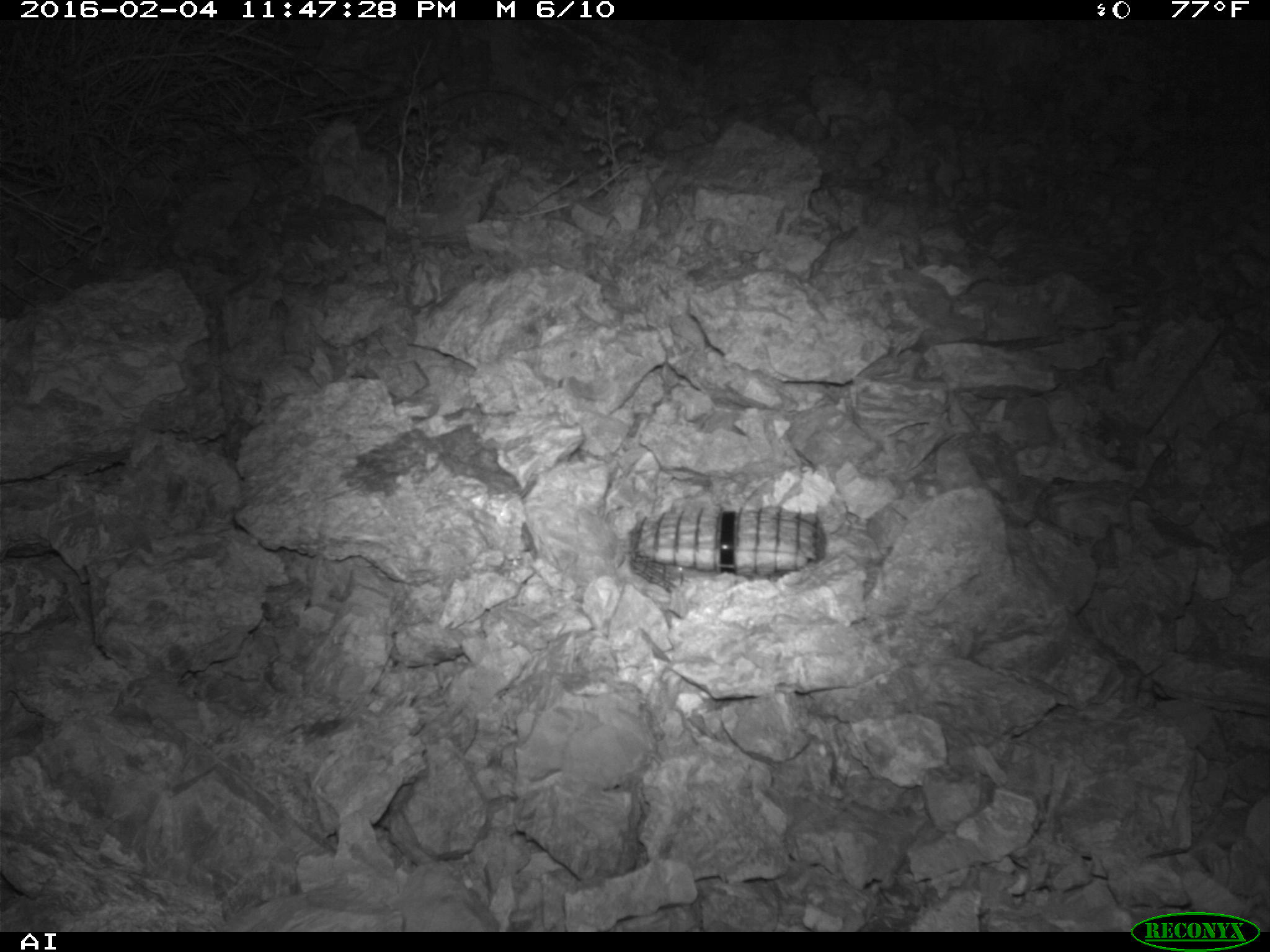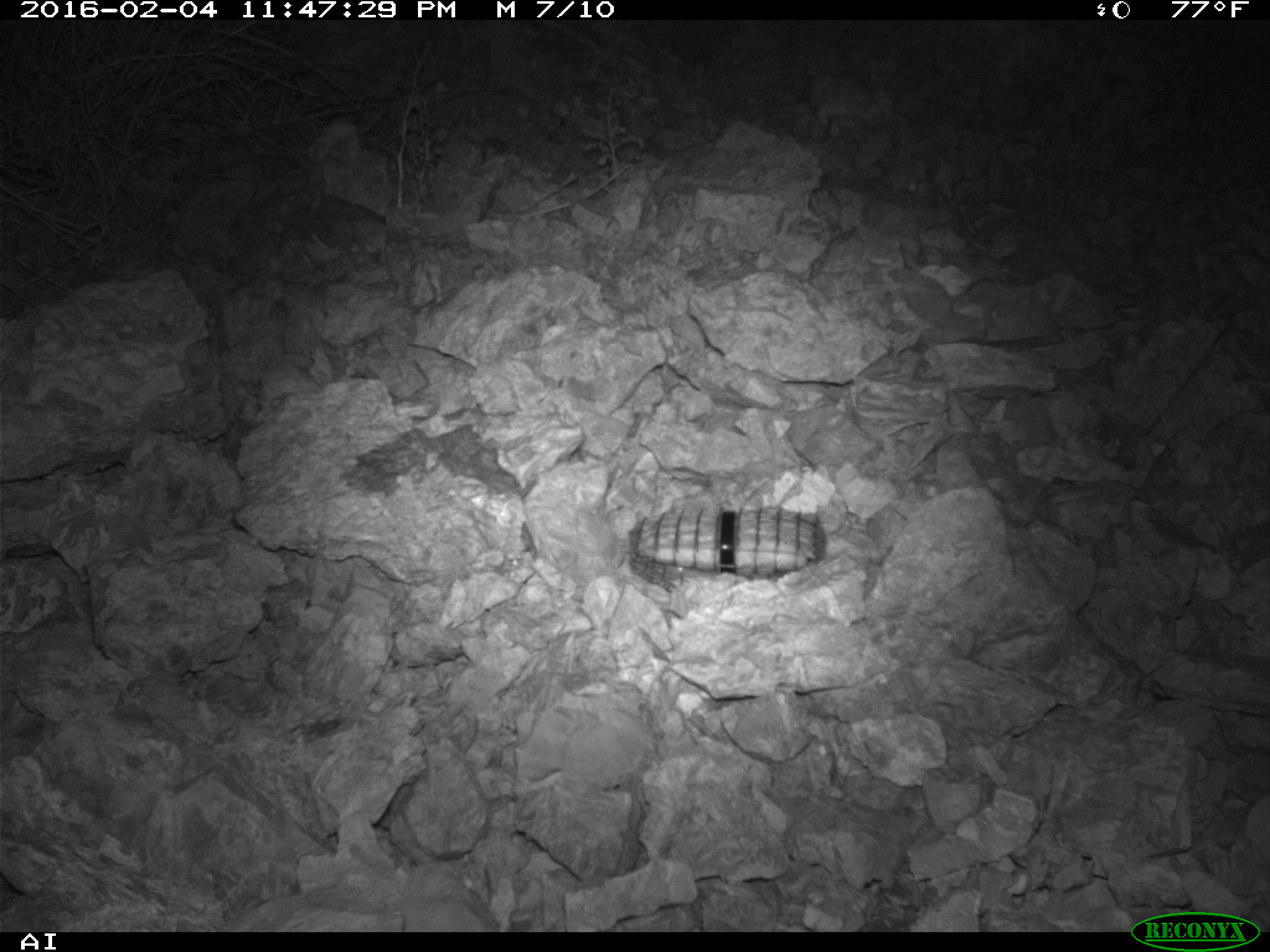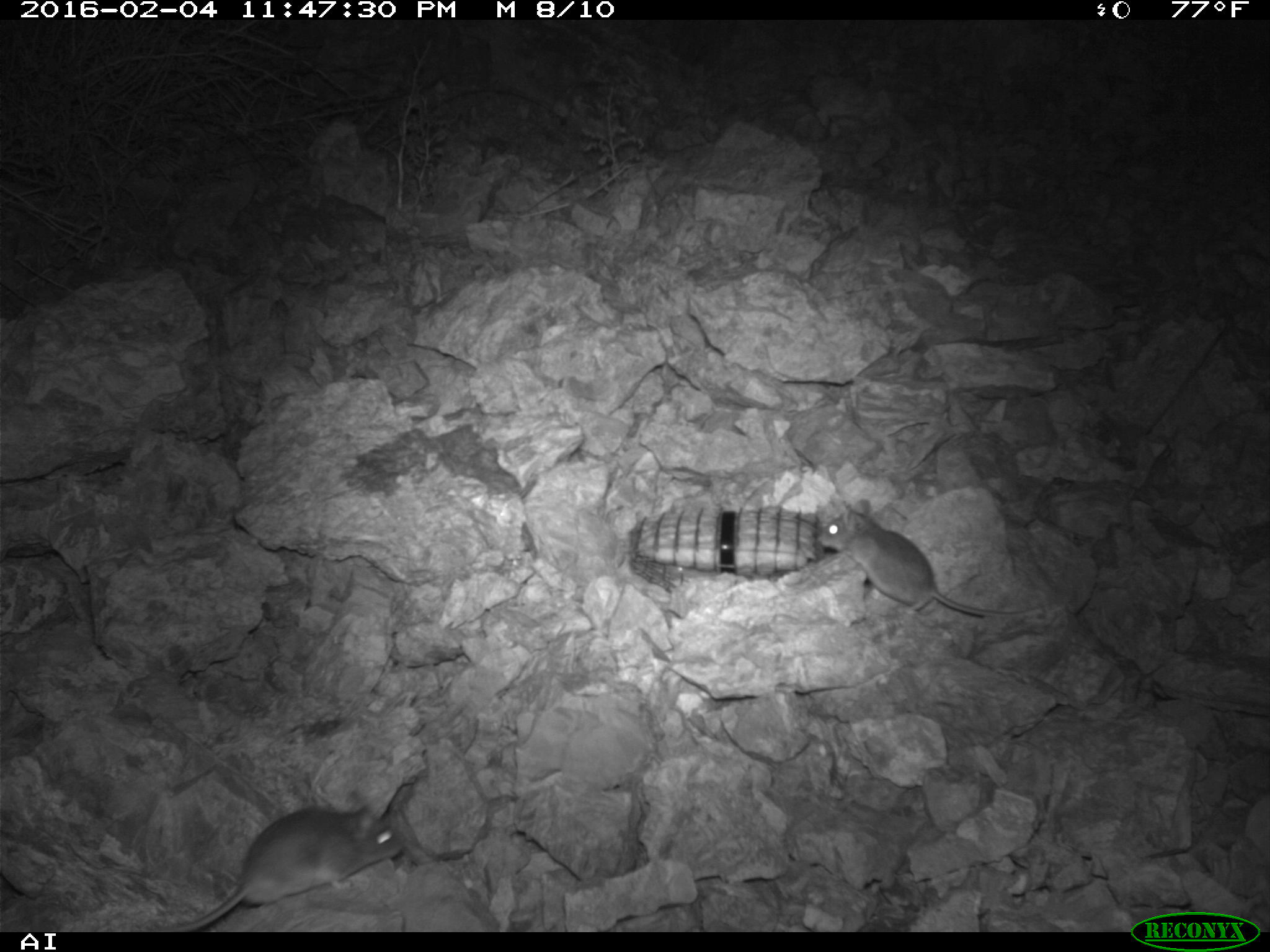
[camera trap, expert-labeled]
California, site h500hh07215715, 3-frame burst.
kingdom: Animalia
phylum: Chordata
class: Mammalia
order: Rodentia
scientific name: Rodentia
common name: rodent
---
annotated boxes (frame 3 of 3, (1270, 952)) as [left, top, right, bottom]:
rodent: [155, 803, 400, 931]; [815, 500, 1041, 624]